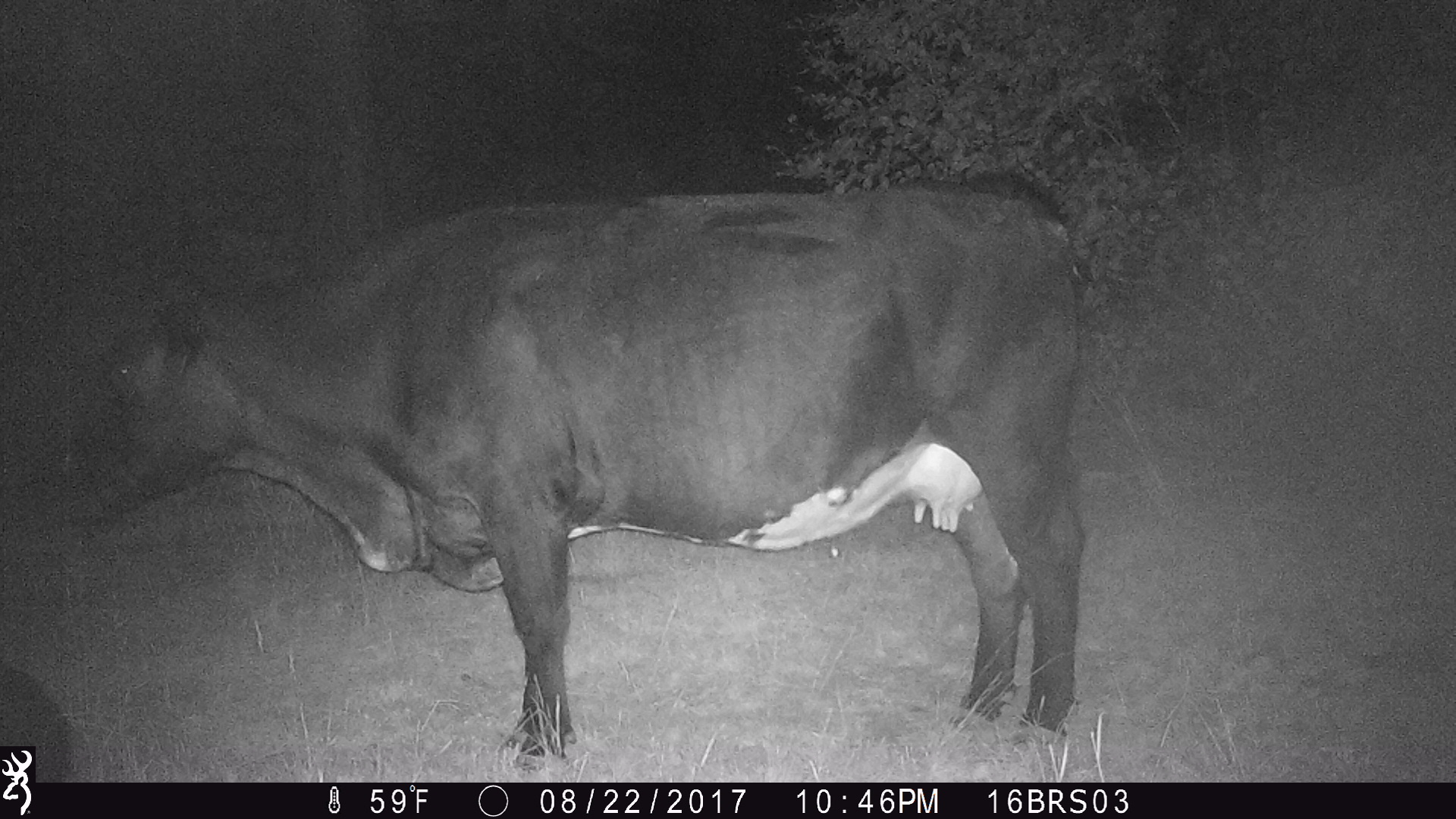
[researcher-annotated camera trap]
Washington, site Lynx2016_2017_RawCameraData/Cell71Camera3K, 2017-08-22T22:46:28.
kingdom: Animalia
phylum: Chordata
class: Mammalia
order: Artiodactyla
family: Bovidae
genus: Bos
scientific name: Bos taurus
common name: domestic cattle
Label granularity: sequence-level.